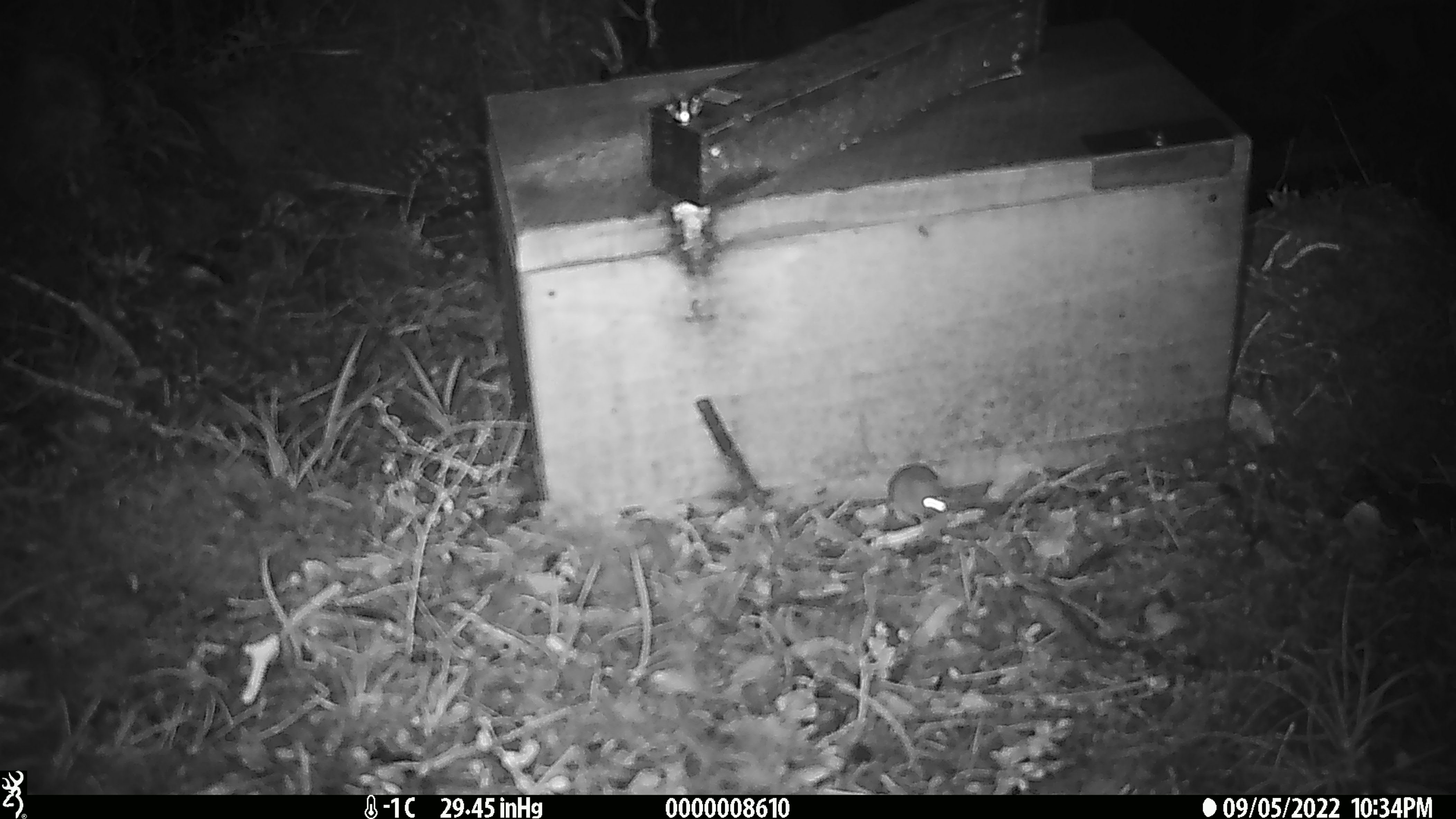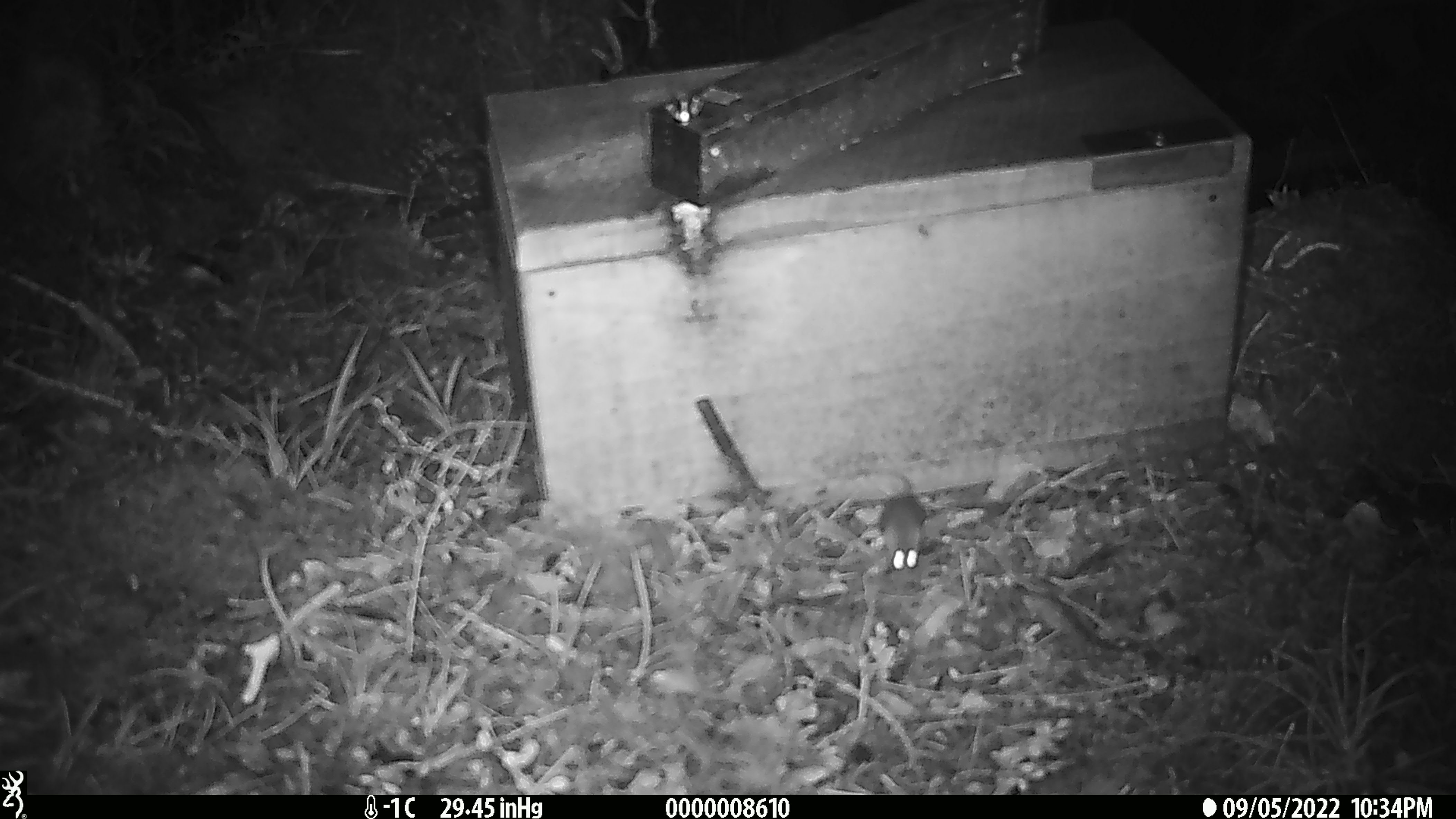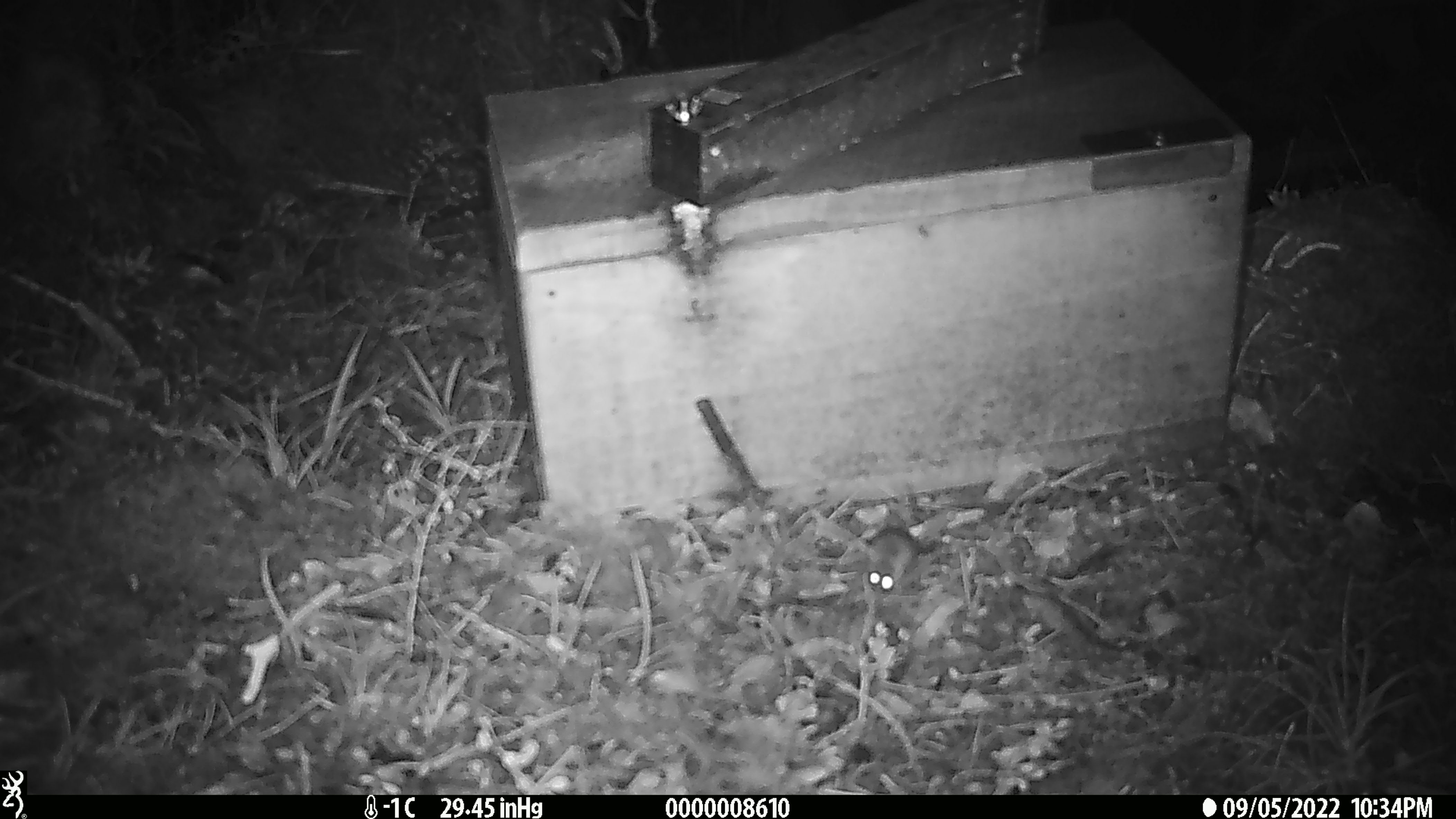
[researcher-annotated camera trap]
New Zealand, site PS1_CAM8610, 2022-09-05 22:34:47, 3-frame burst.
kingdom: Animalia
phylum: Chordata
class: Mammalia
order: Rodentia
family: Muridae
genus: Mus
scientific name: Mus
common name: mouse